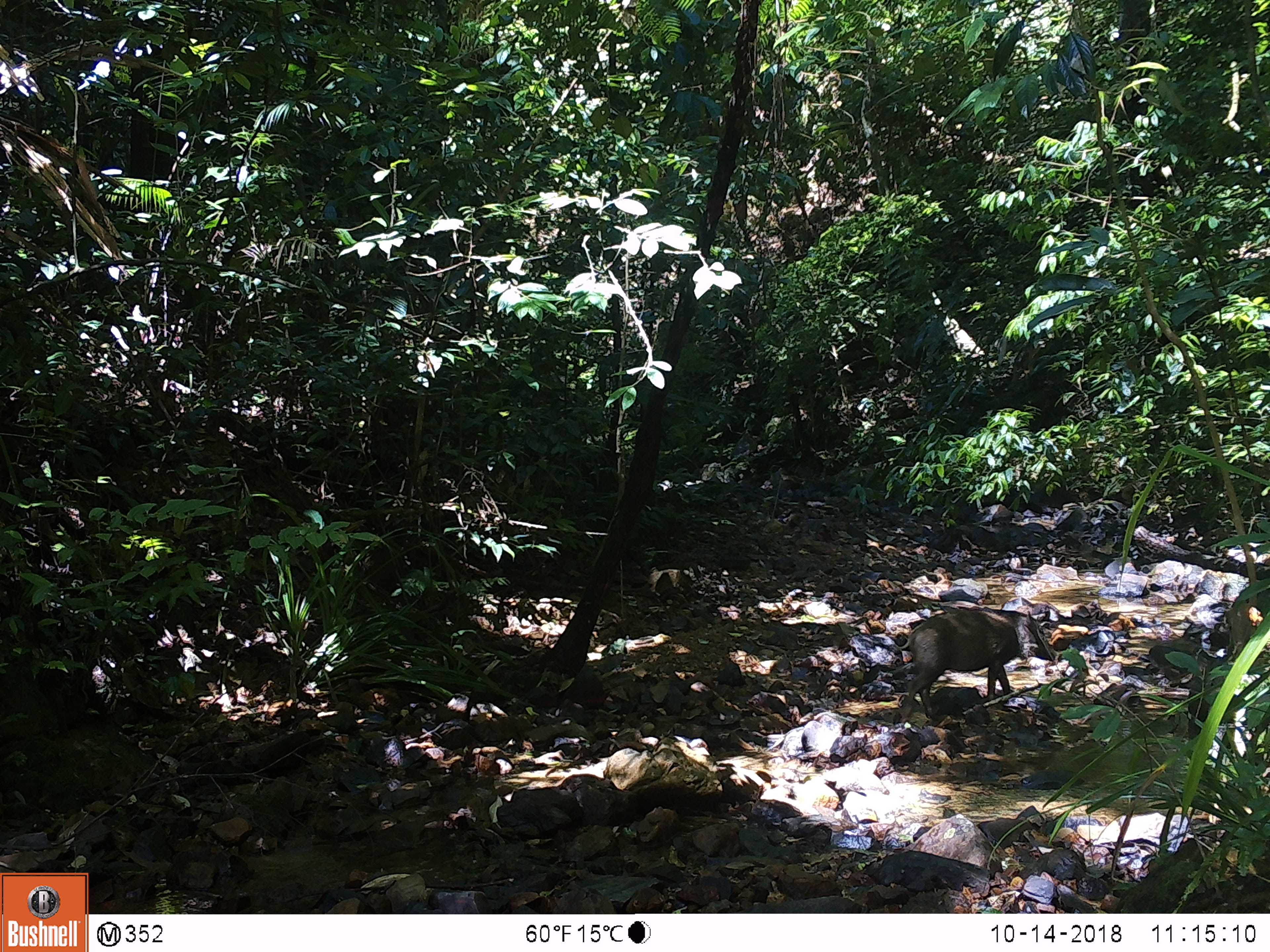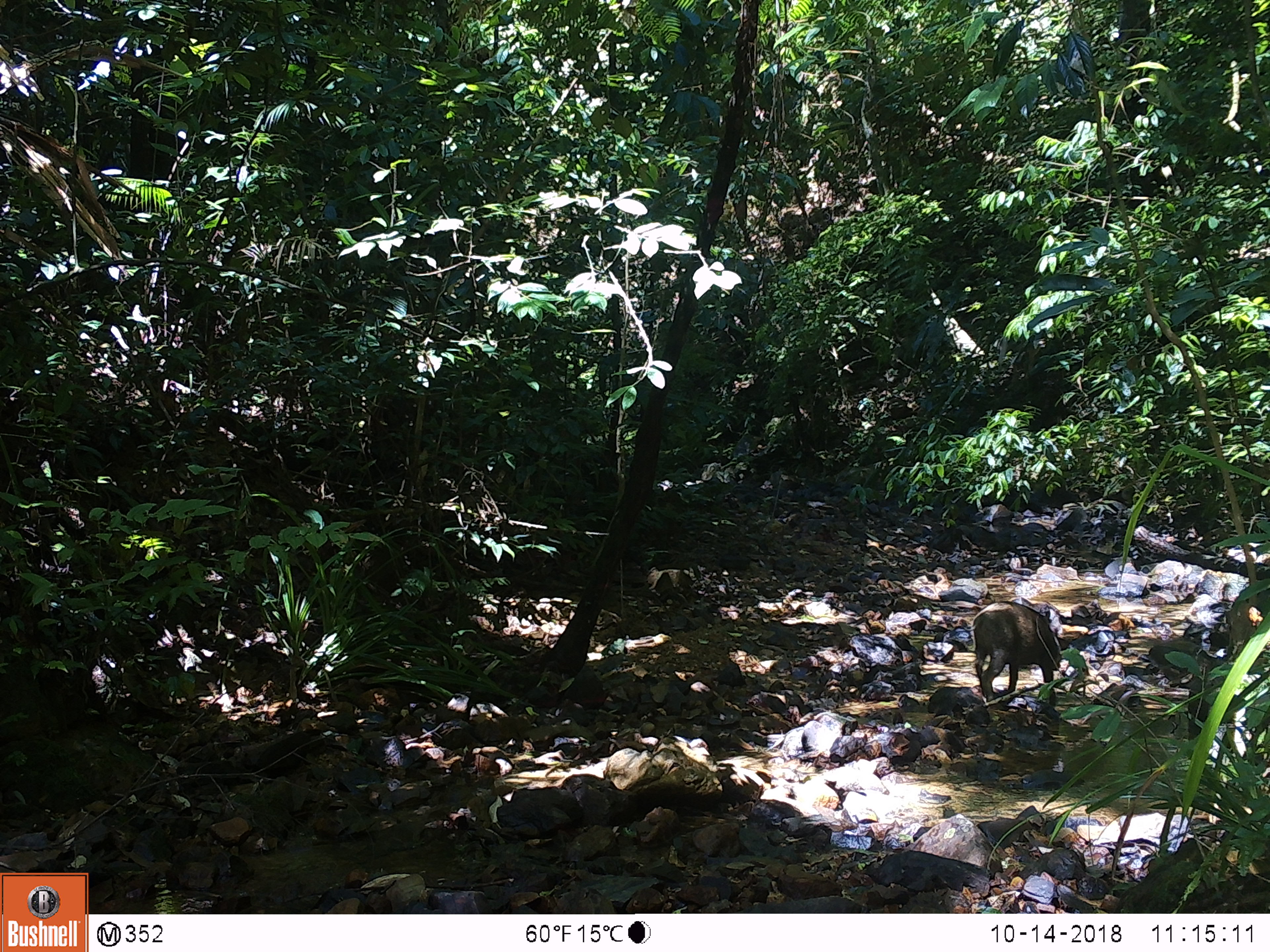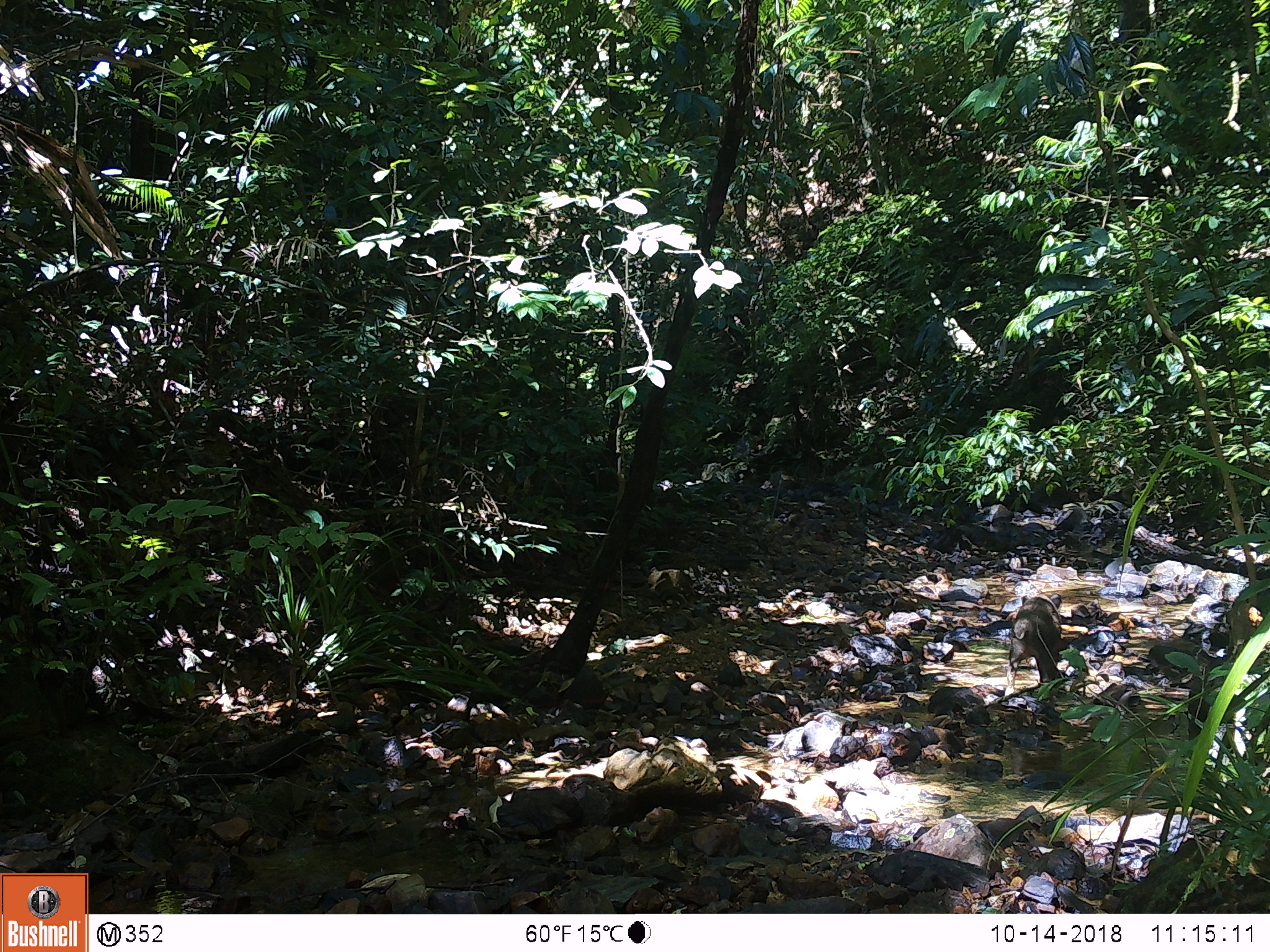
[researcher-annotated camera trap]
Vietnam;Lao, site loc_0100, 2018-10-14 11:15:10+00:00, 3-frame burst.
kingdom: Animalia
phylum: Chordata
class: Mammalia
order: Artiodactyla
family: Suidae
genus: Sus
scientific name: Sus scrofa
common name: eurasian wild pig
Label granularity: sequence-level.